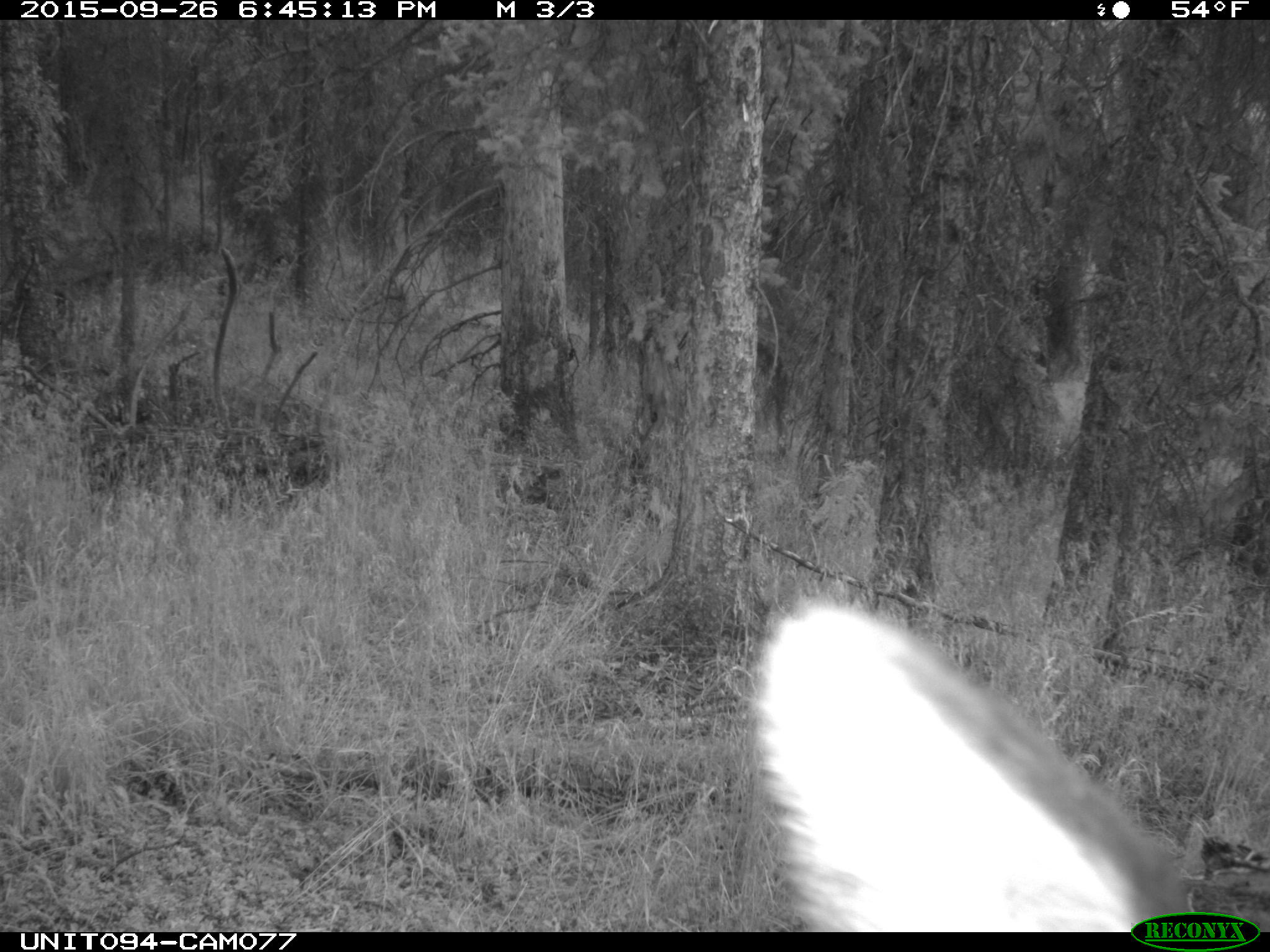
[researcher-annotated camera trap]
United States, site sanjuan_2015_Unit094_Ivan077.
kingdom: Animalia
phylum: Chordata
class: Mammalia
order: Artiodactyla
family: Cervidae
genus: Cervus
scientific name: Cervus elaphus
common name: red deer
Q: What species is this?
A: Cervus elaphus (red deer).